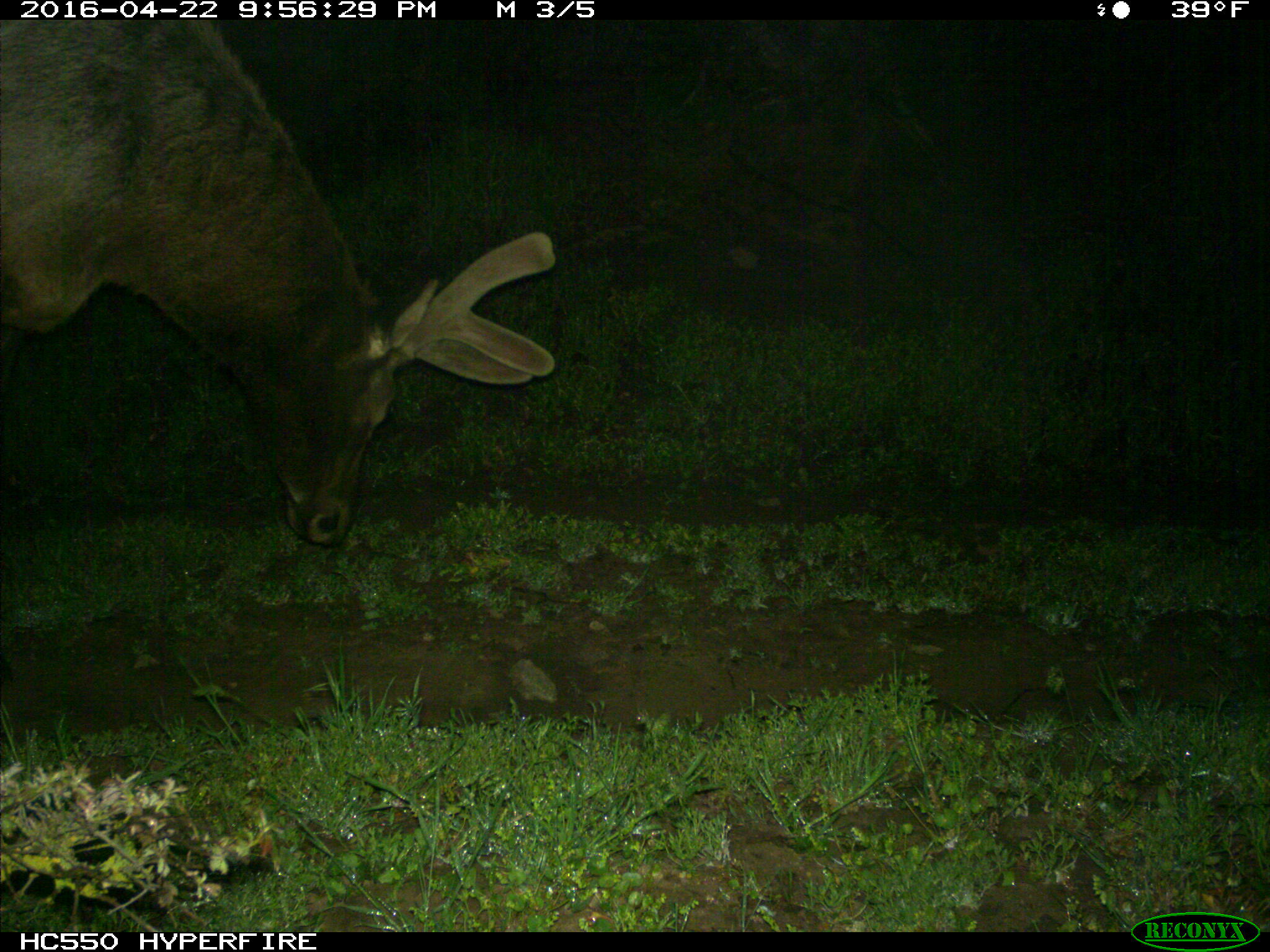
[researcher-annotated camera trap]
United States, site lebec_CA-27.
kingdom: Animalia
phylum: Chordata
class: Mammalia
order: Artiodactyla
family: Cervidae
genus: Cervus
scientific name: Cervus canadensis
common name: elk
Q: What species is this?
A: Cervus canadensis (elk).